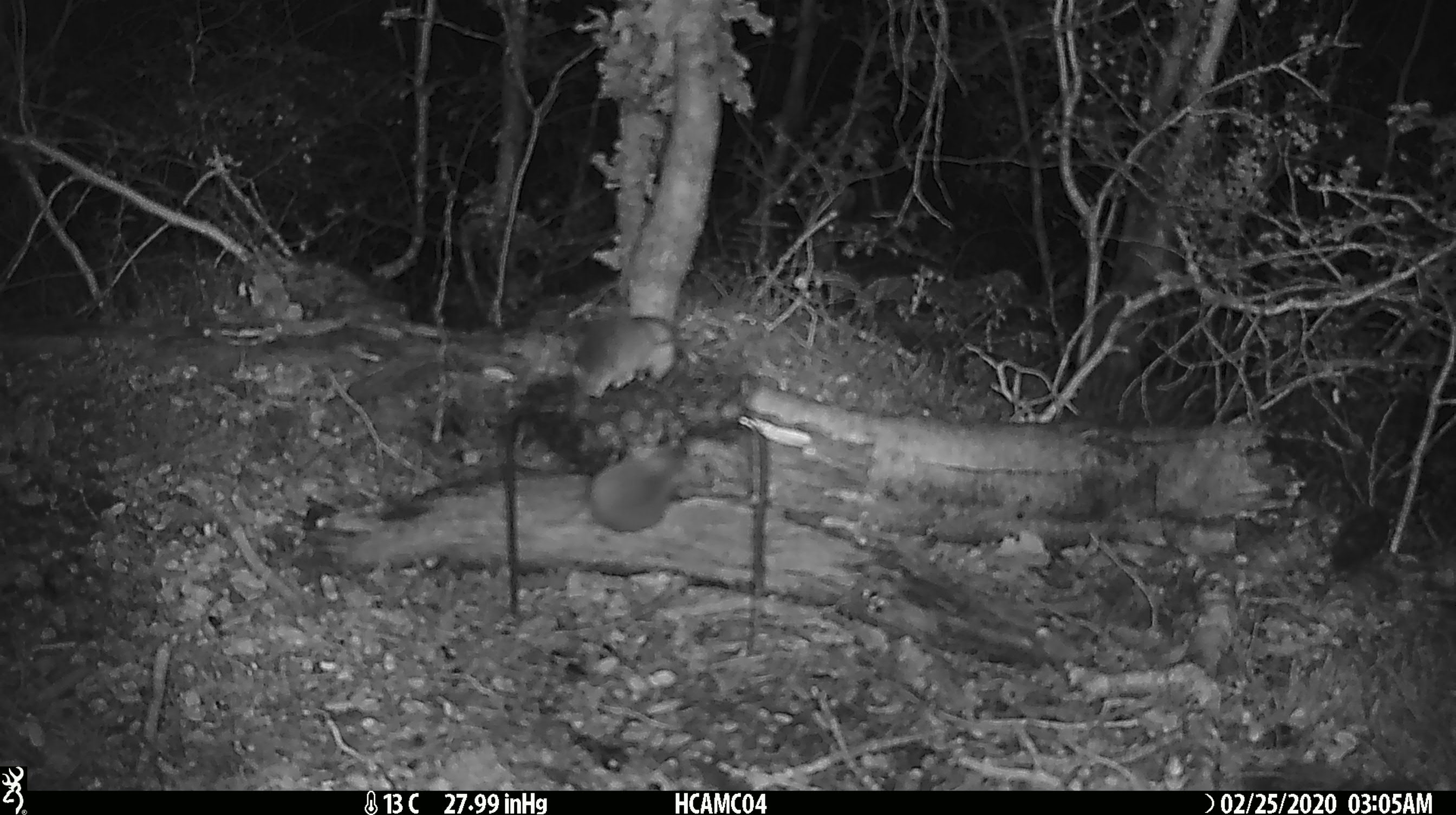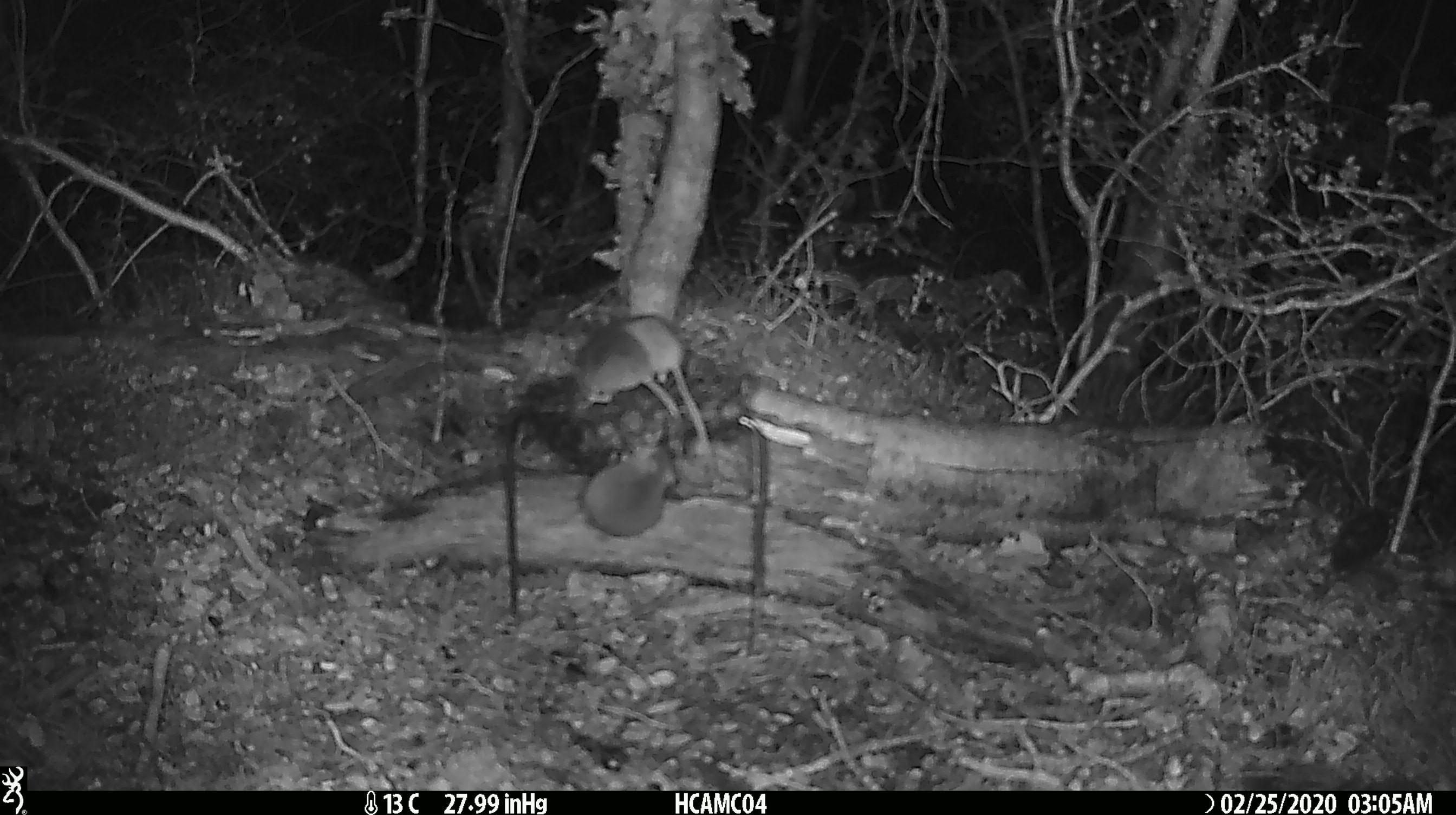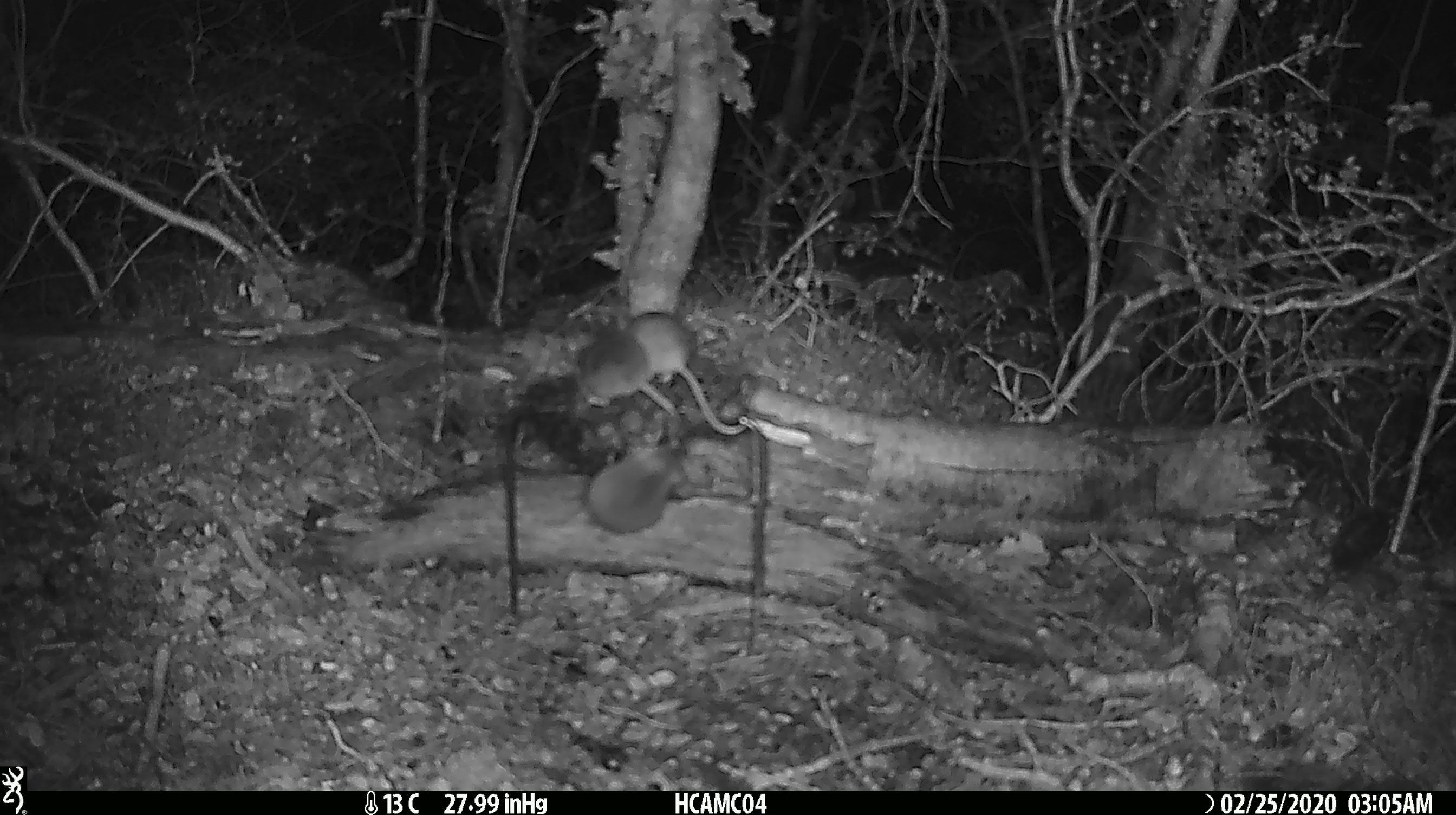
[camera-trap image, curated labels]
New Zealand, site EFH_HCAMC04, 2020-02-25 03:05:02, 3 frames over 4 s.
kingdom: Animalia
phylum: Chordata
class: Mammalia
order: Rodentia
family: Muridae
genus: Mus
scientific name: Mus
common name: mouse